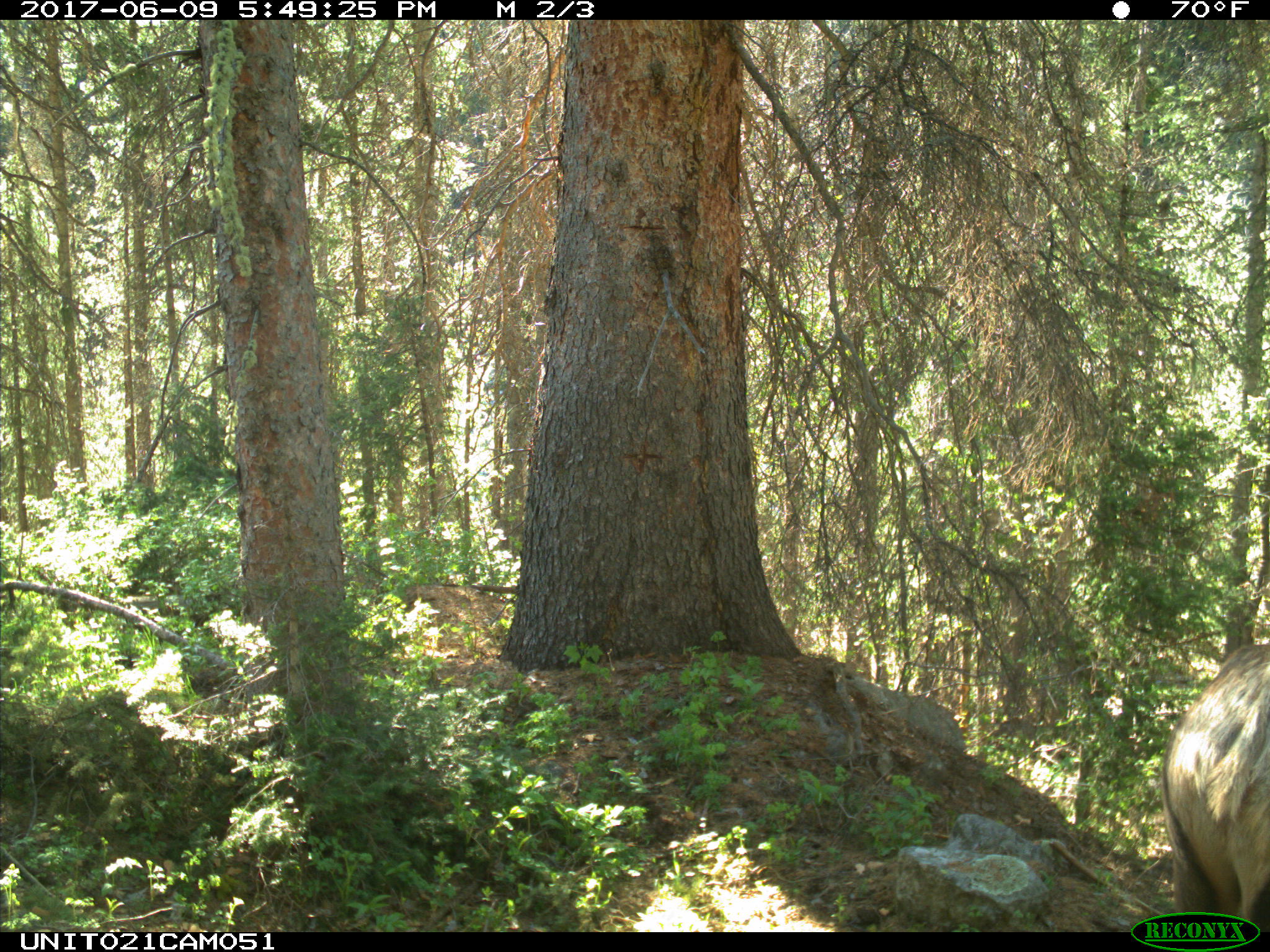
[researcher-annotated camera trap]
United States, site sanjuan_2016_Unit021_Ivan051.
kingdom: Animalia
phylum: Chordata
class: Mammalia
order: Artiodactyla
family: Cervidae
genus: Cervus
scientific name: Cervus elaphus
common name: red deer